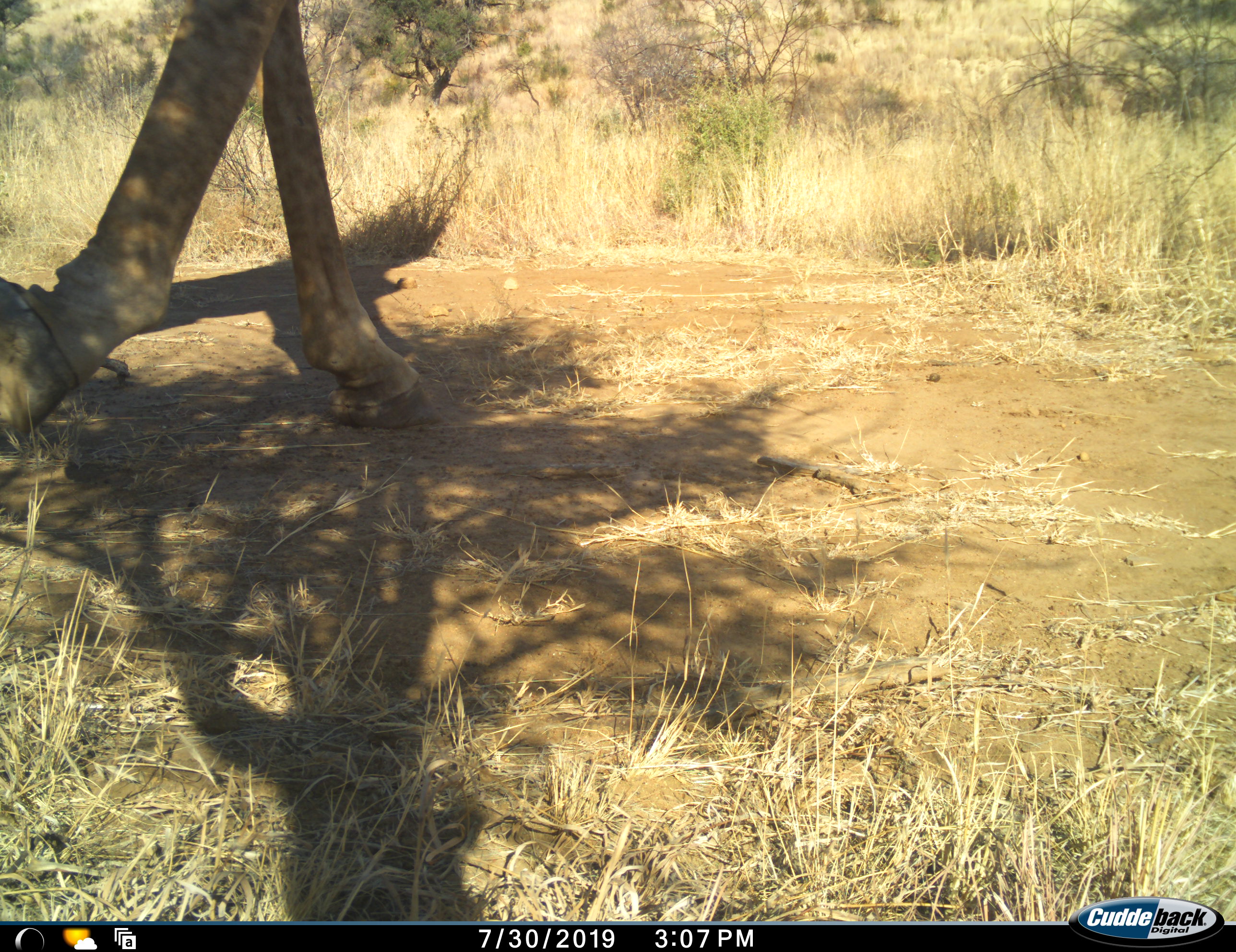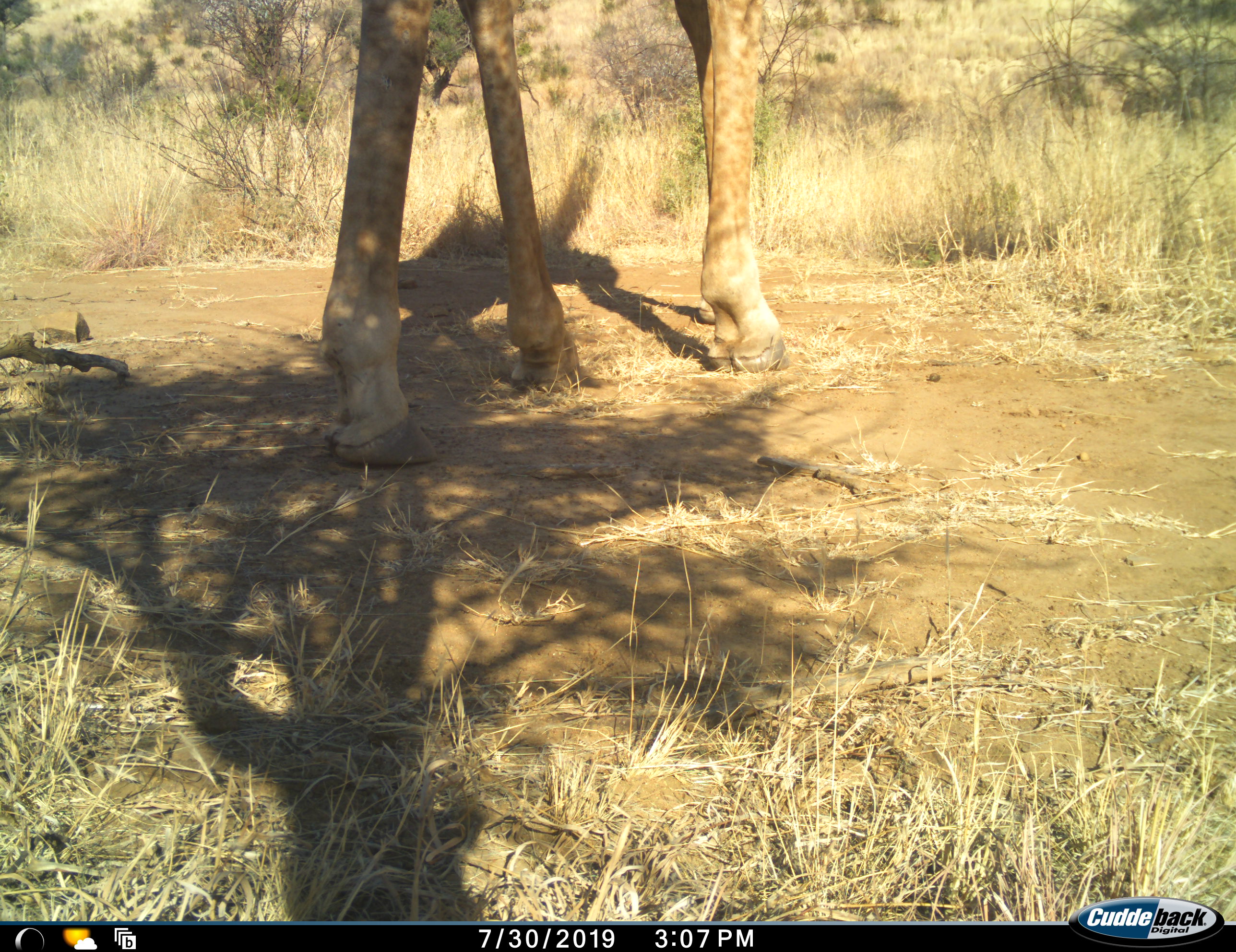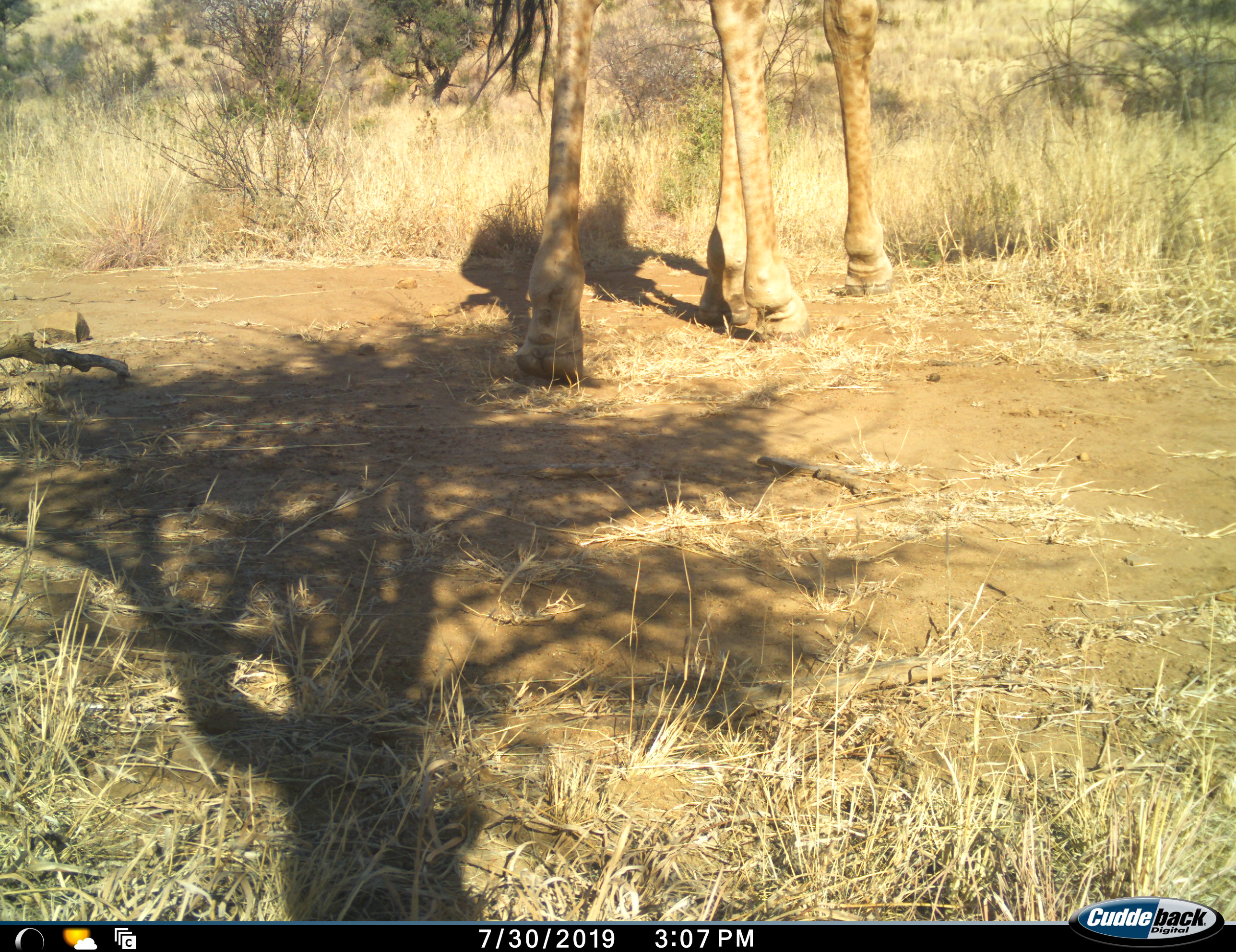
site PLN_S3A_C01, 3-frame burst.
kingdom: Animalia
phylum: Chordata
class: Mammalia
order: Artiodactyla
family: Giraffidae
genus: Giraffa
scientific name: Giraffa camelopardalis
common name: giraffe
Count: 1.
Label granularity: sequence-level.